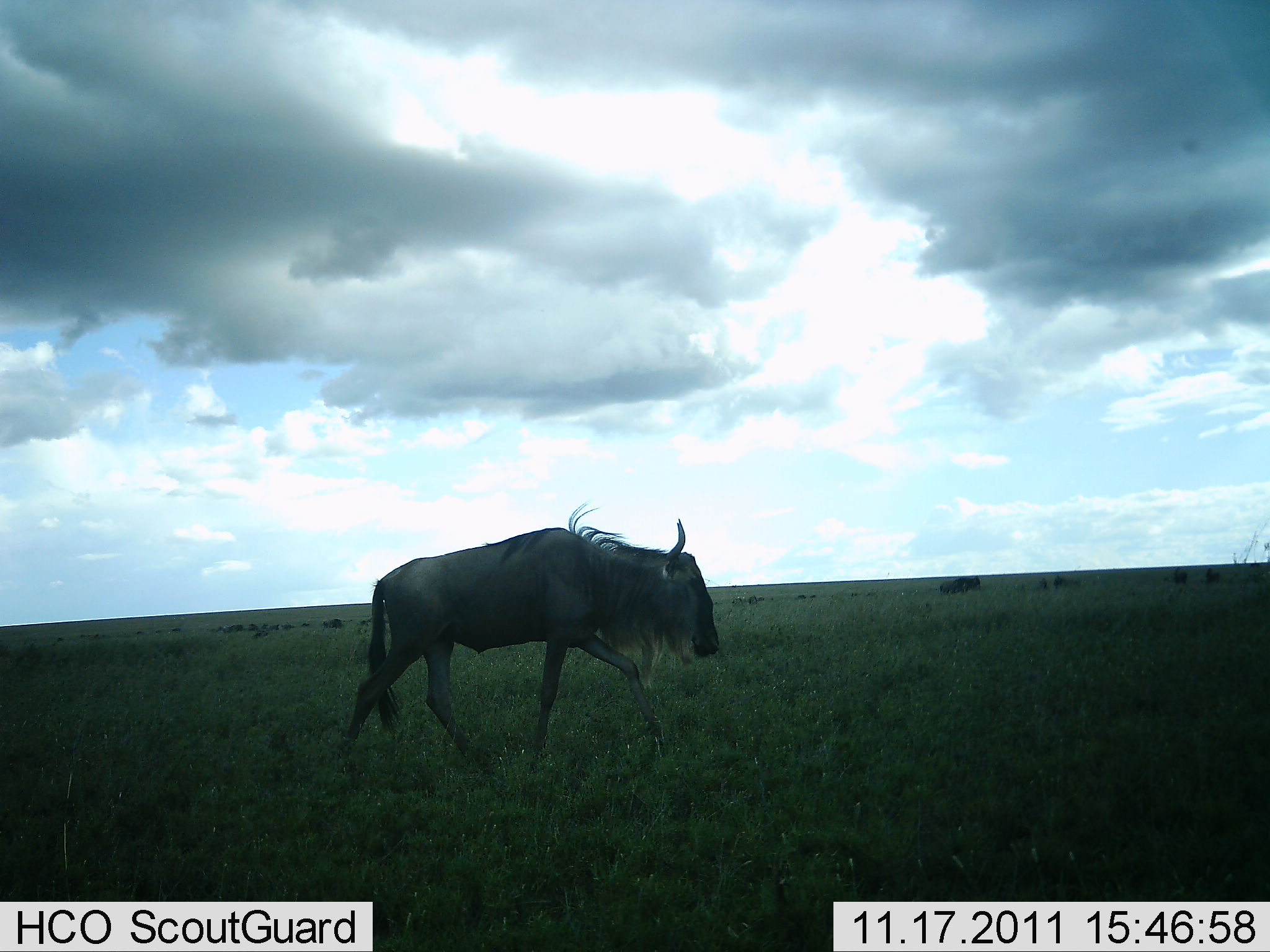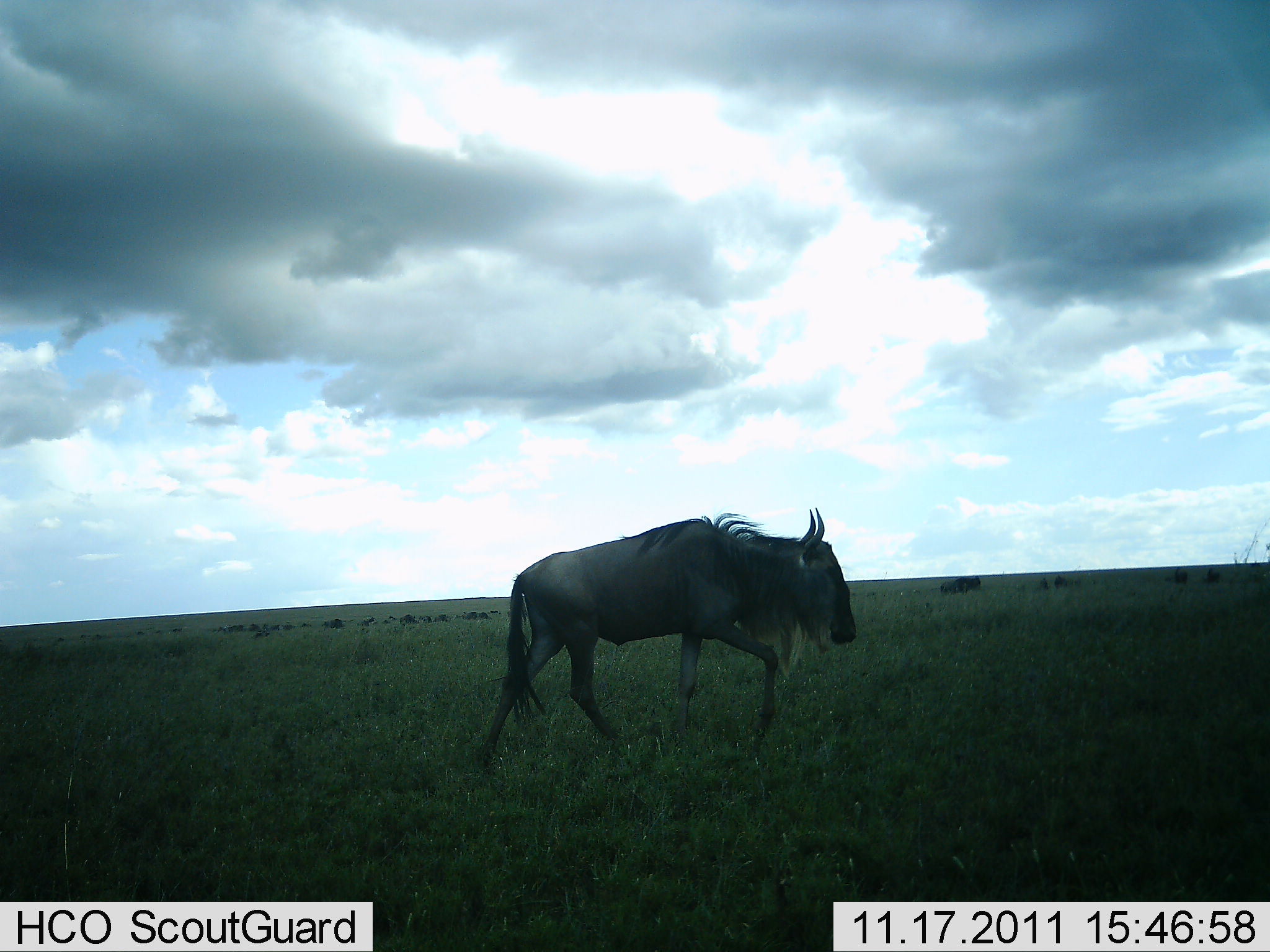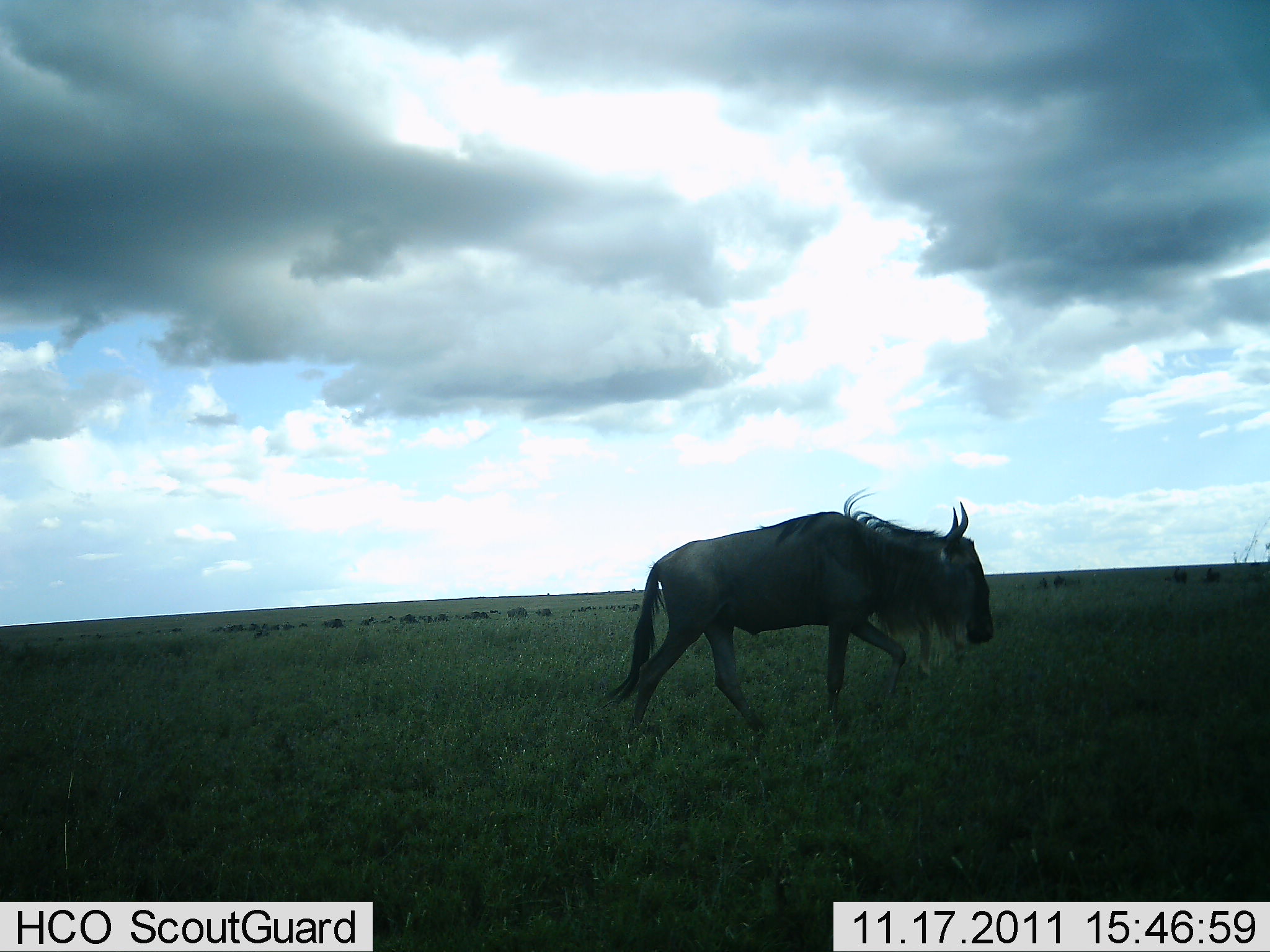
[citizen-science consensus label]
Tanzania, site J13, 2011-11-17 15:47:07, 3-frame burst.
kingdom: Animalia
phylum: Chordata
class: Mammalia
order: Artiodactyla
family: Bovidae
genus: Connochaetes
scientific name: Connochaetes taurinus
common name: blue wildebeest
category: wildebeest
Wildebeest (blue wildebeest) (Connochaetes taurinus), count 1. Behavior (volunteer vote fractions): standing 8%, resting 0%, moving 100%, interacting 0%. Young present (vote fraction): 0%. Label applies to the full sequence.